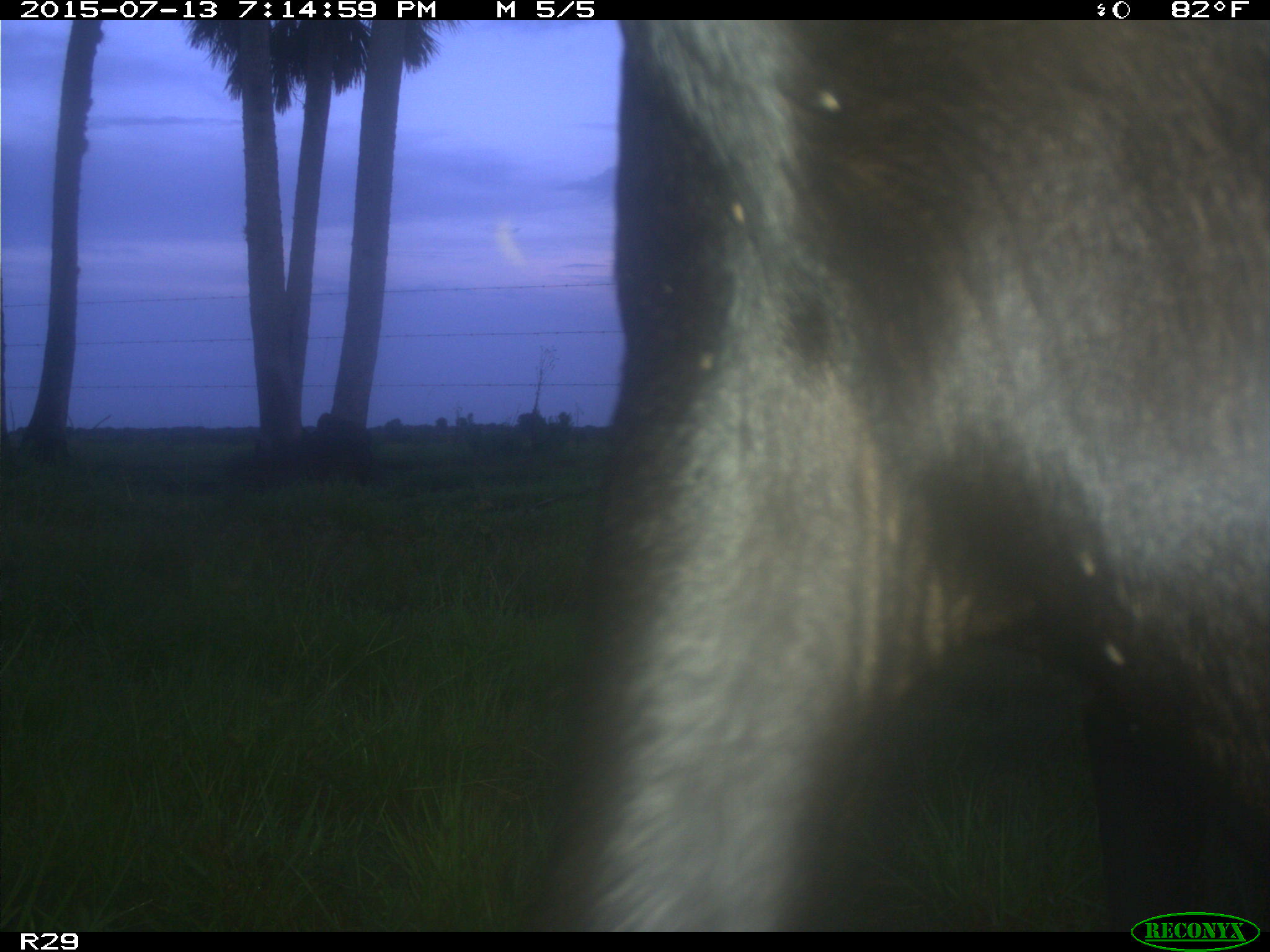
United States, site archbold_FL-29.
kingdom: Animalia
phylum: Chordata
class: Mammalia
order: Artiodactyla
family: Bovidae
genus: Bos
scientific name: Bos taurus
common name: domestic cow